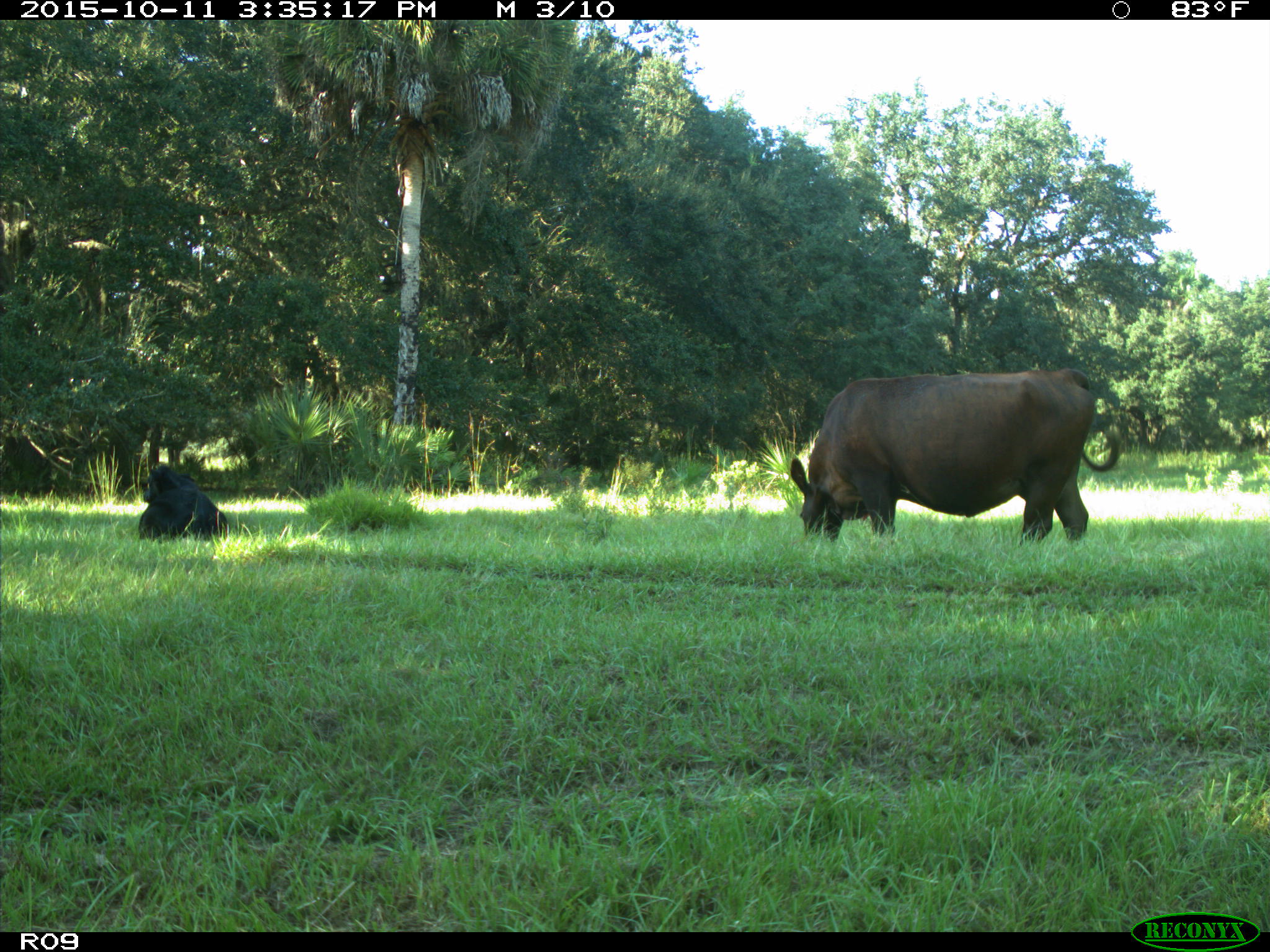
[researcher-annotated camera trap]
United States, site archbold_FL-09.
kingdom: Animalia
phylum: Chordata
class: Mammalia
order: Artiodactyla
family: Bovidae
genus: Bos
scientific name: Bos taurus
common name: domestic cow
Bos taurus (domestic cow).